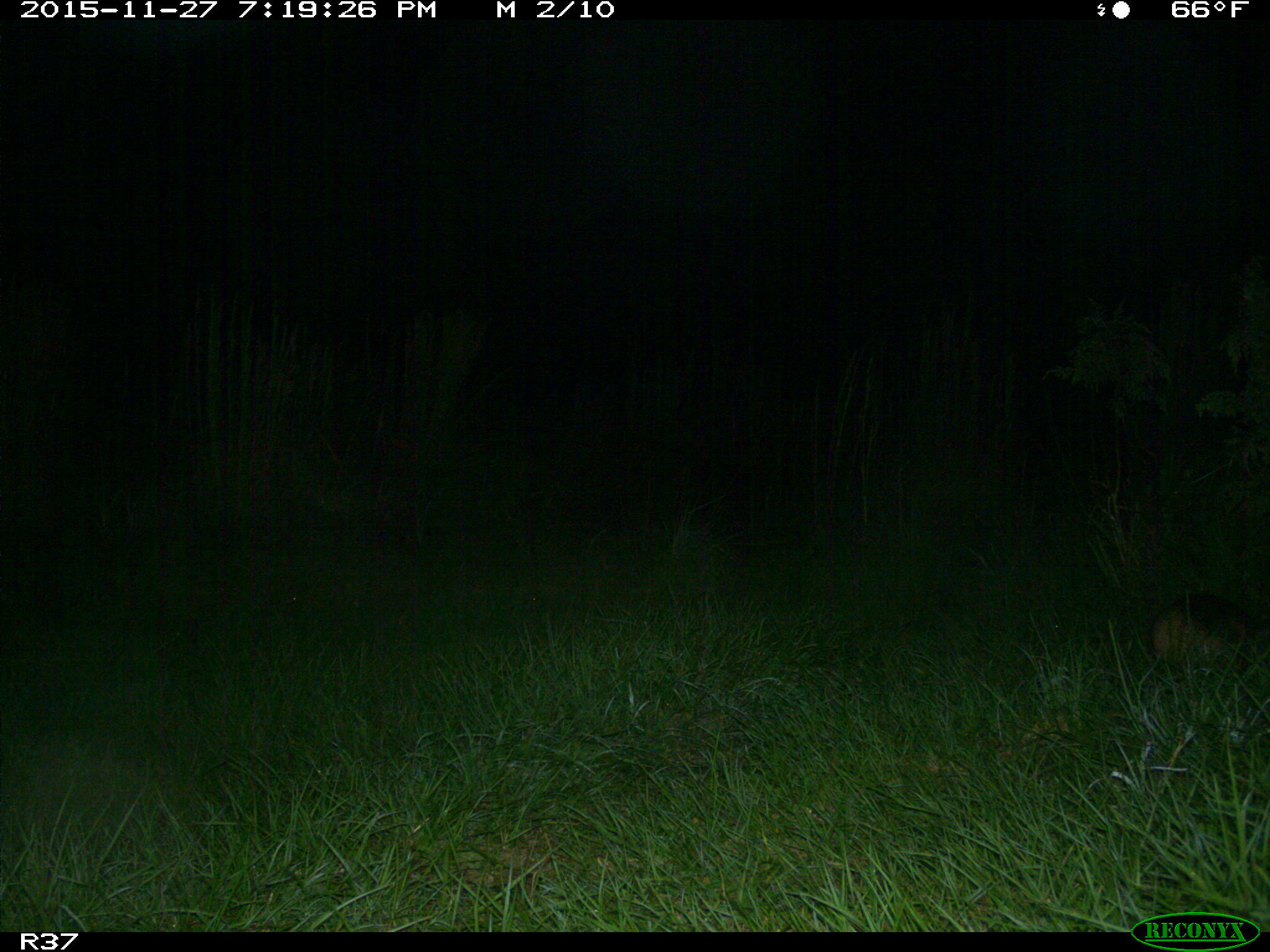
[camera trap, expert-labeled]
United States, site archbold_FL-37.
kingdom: Animalia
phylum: Chordata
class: Mammalia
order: Cingulata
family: Dasypodidae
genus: Dasypus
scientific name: Dasypus novemcinctus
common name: nine-banded armadillo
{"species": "Dasypus novemcinctus (nine-banded armadillo)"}